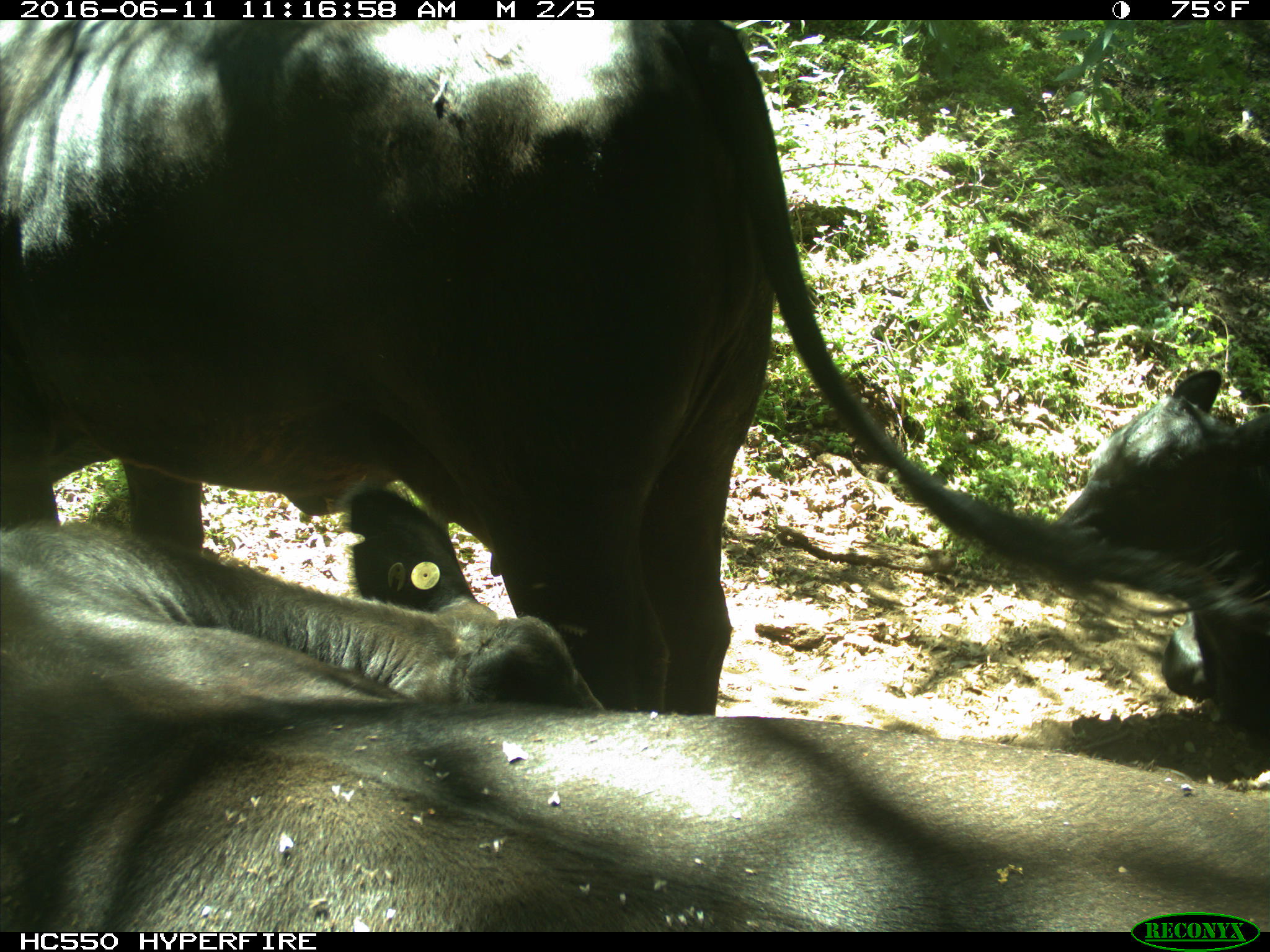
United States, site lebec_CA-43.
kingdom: Animalia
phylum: Chordata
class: Mammalia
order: Artiodactyla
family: Bovidae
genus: Bos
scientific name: Bos taurus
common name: domestic cow